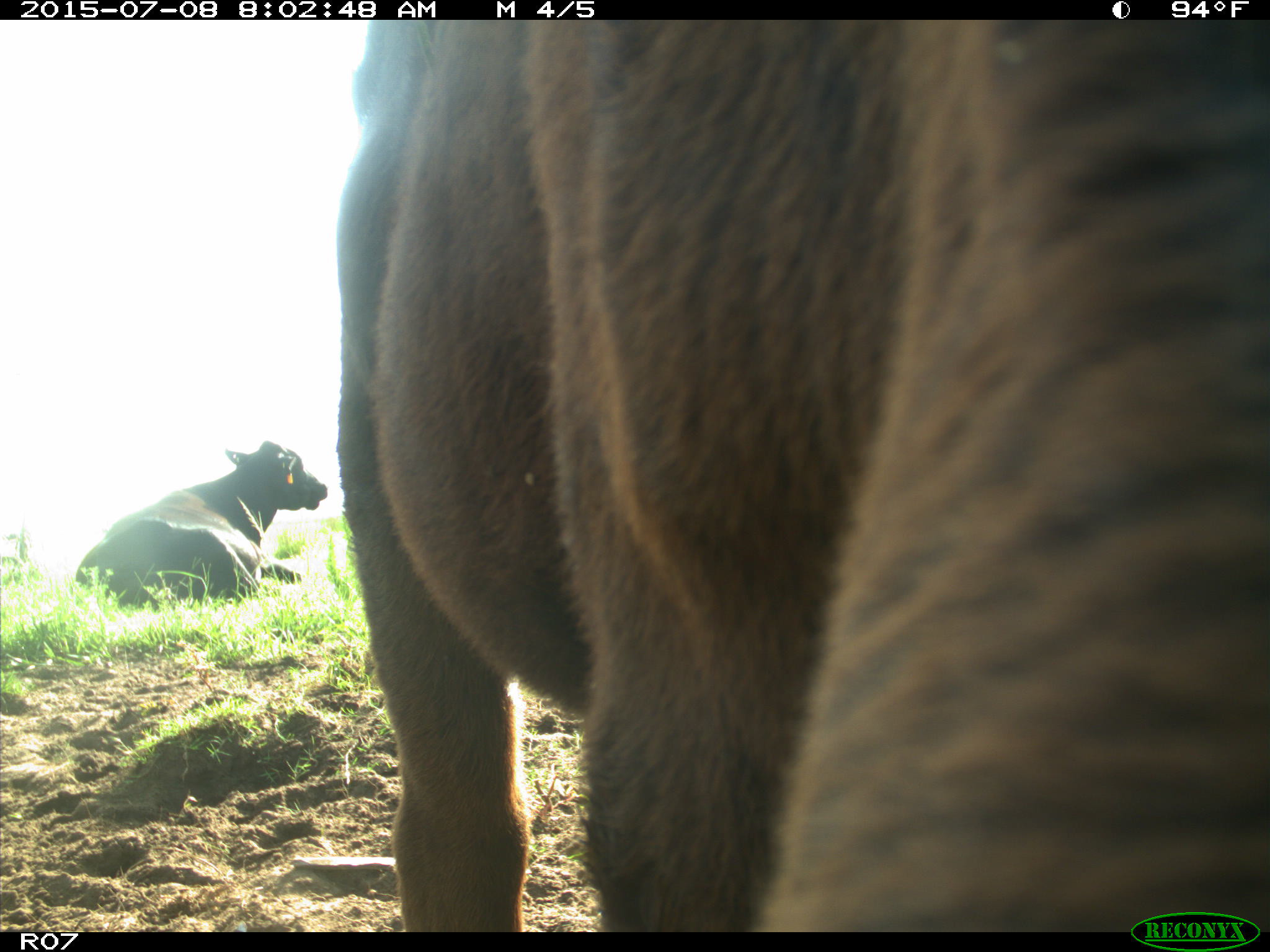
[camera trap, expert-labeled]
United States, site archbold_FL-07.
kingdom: Animalia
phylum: Chordata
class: Mammalia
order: Artiodactyla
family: Bovidae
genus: Bos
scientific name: Bos taurus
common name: domestic cow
Bos taurus (domestic cow).